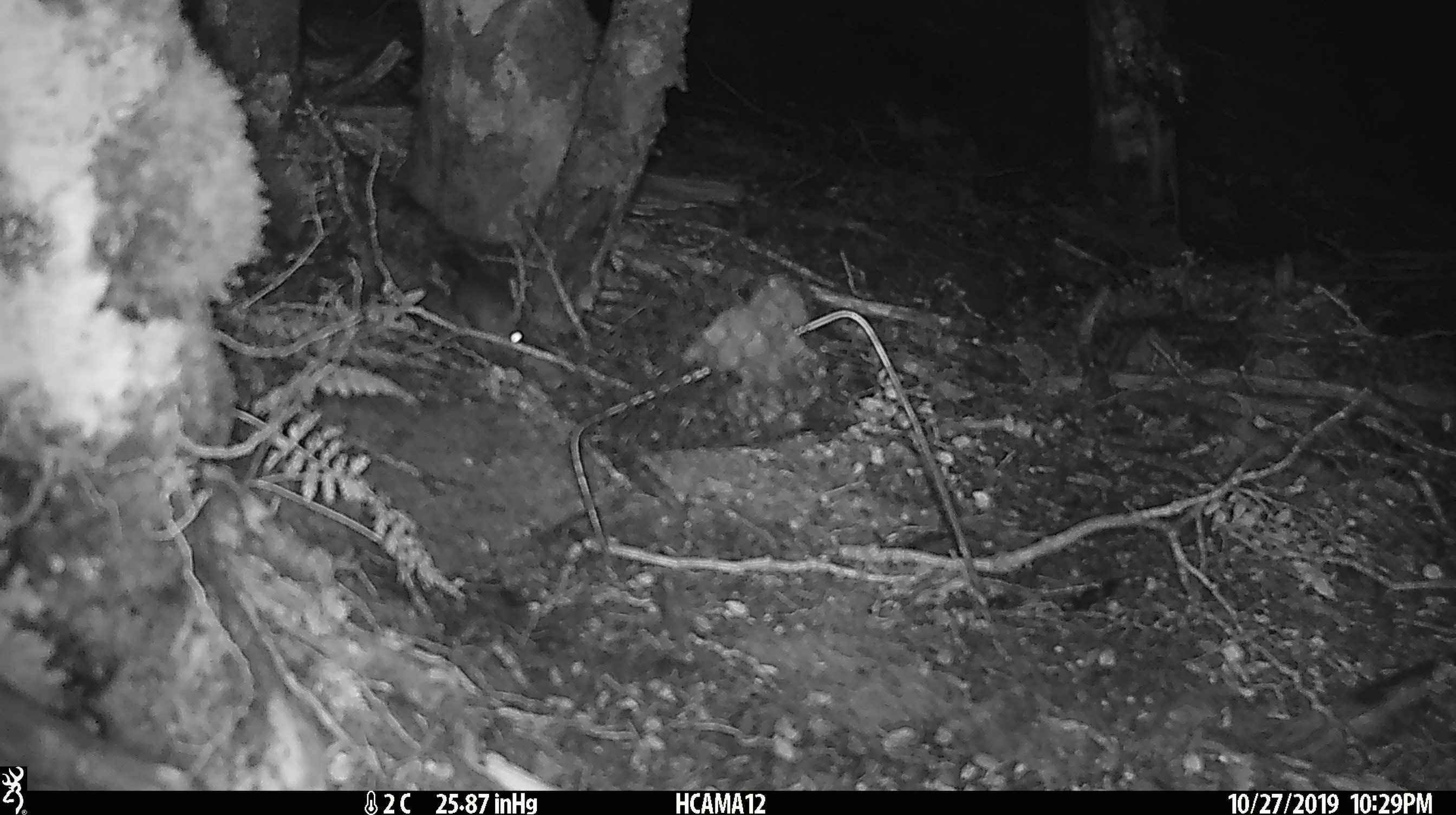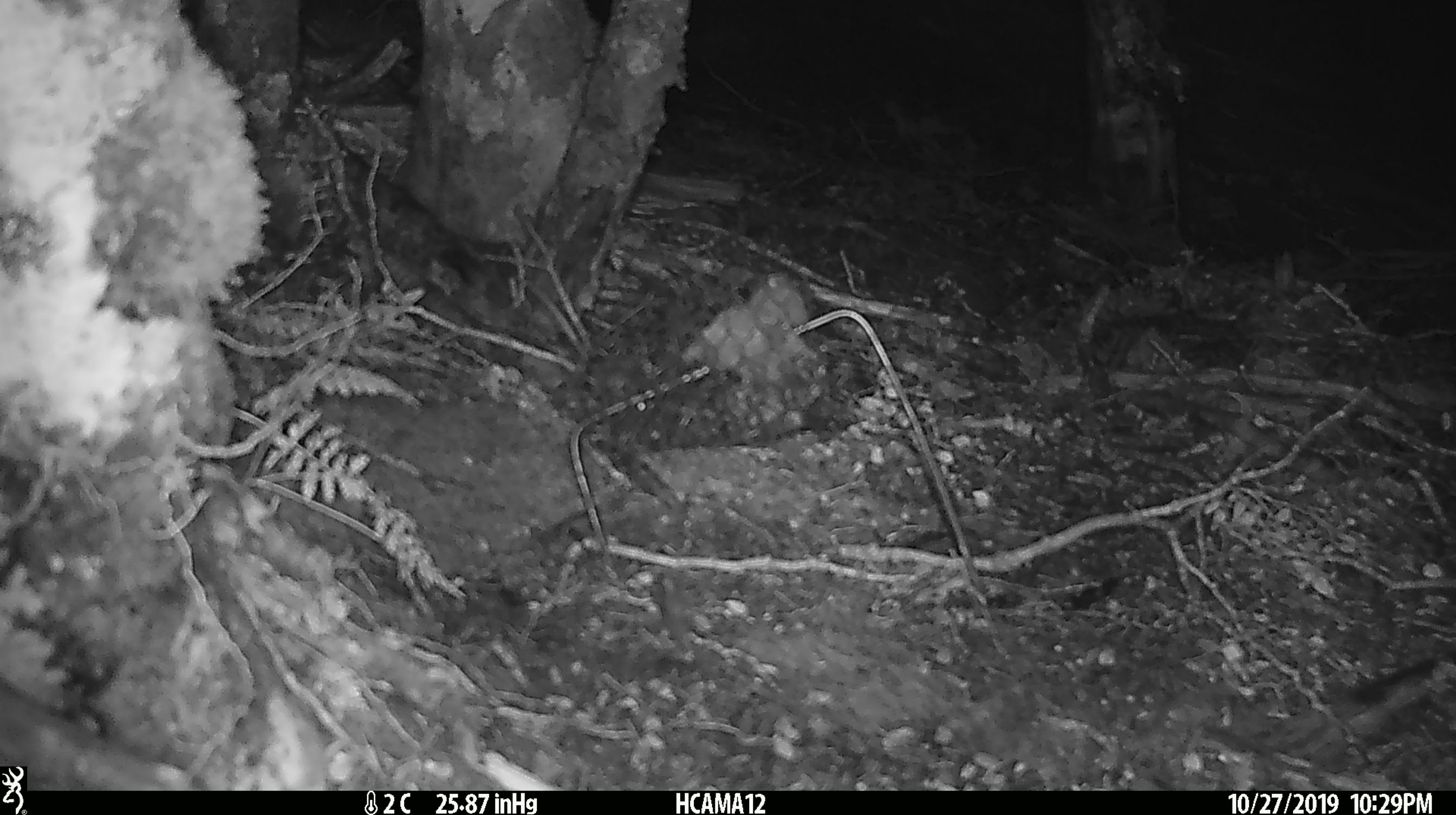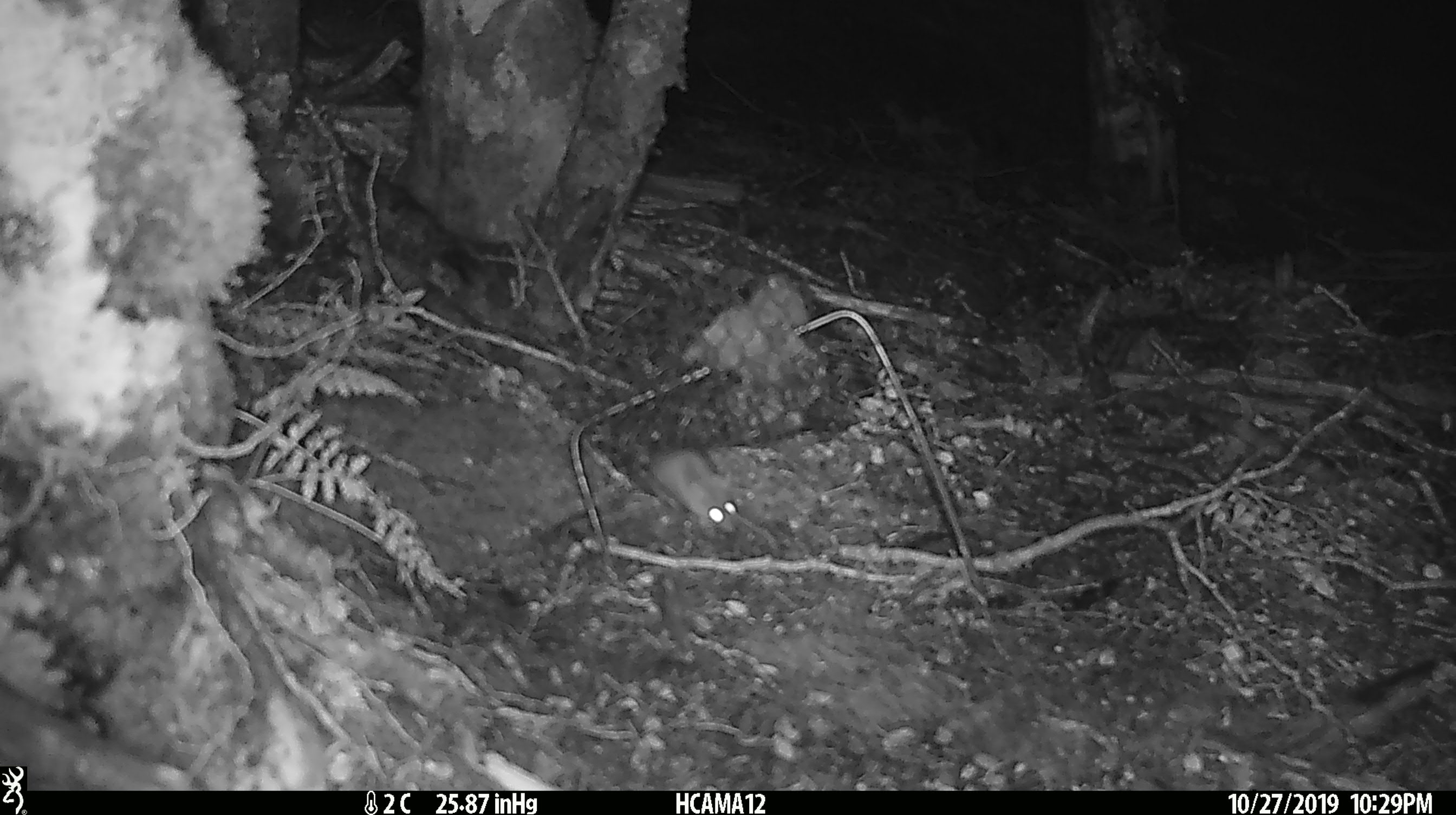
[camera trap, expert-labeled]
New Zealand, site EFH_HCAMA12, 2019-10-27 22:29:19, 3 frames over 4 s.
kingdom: Animalia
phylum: Chordata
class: Mammalia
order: Rodentia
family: Muridae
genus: Mus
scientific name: Mus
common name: mouse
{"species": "mouse (Mus)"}